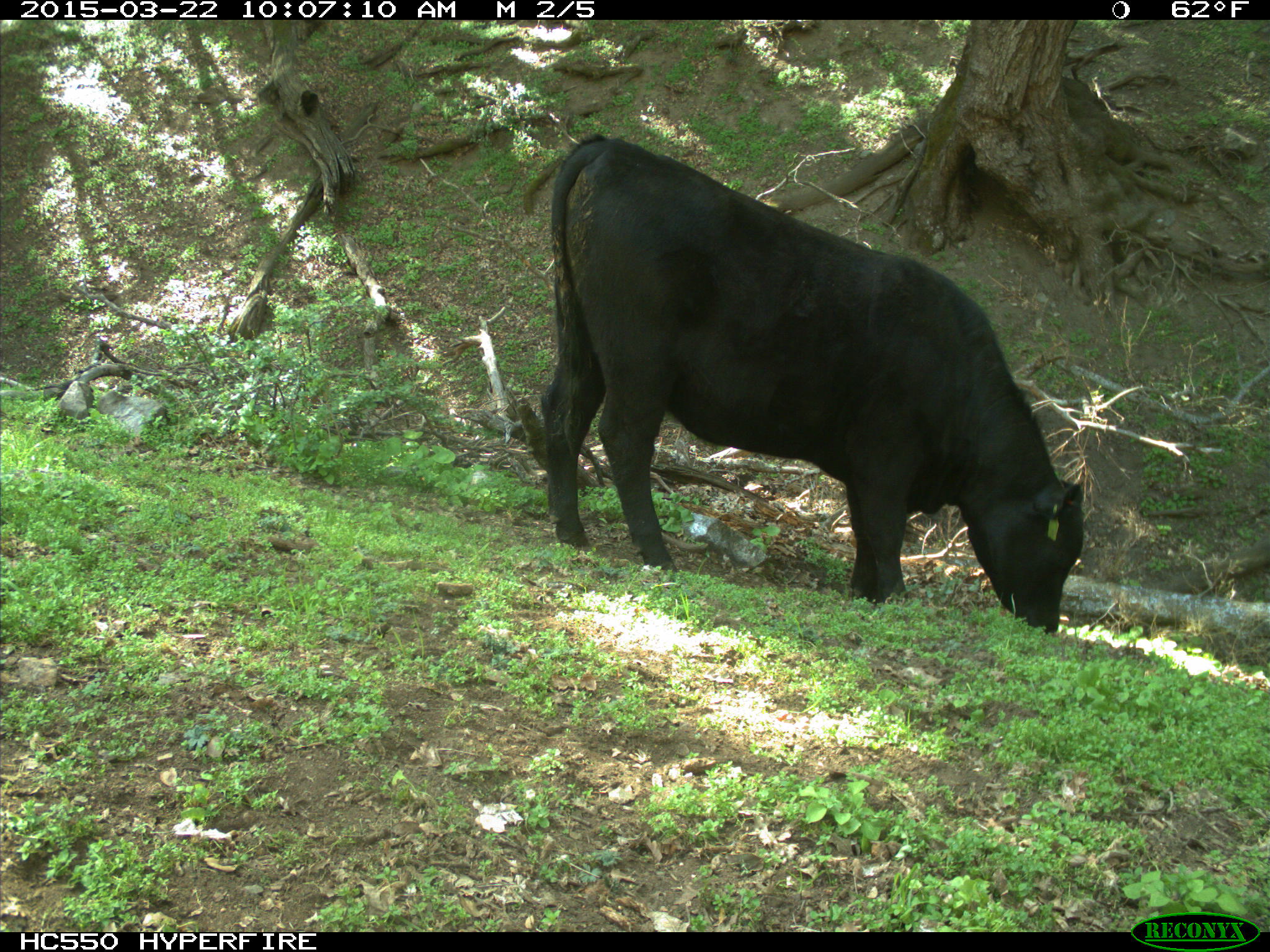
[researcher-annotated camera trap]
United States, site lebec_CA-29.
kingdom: Animalia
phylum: Chordata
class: Mammalia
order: Artiodactyla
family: Bovidae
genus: Bos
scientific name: Bos taurus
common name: domestic cow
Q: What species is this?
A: Bos taurus (domestic cow).